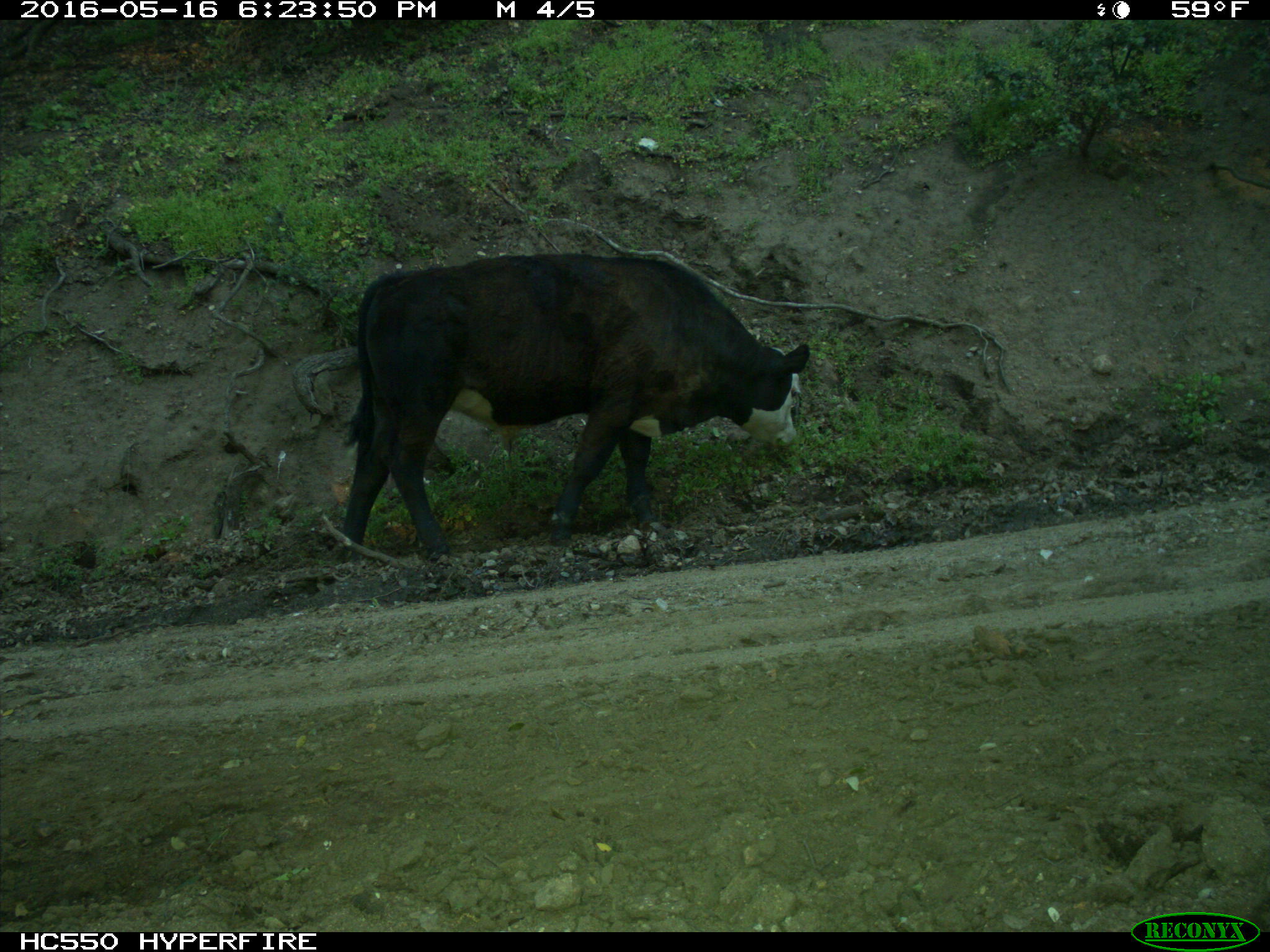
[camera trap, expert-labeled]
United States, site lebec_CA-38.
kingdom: Animalia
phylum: Chordata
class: Mammalia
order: Artiodactyla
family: Bovidae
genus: Bos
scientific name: Bos taurus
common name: domestic cow